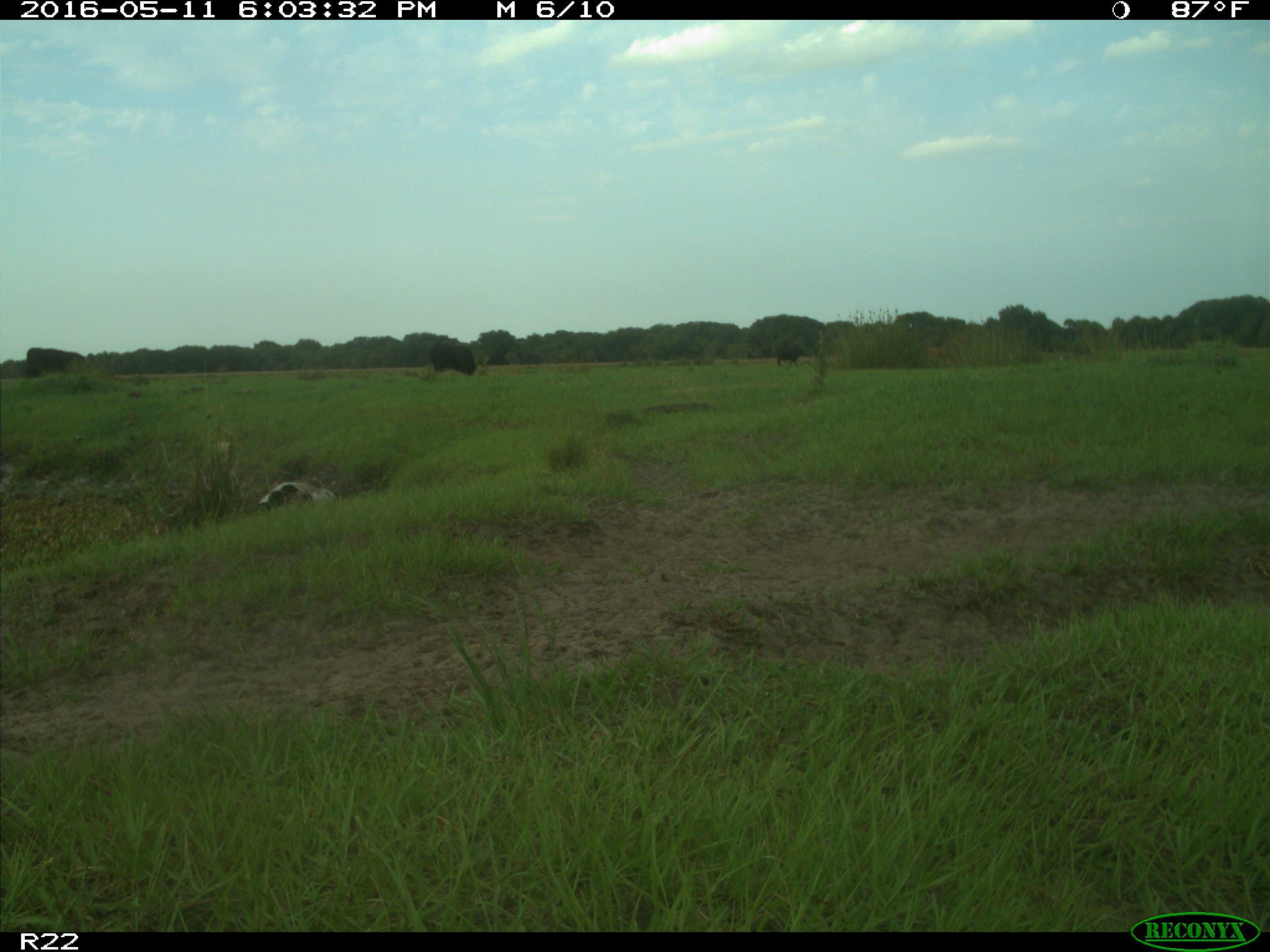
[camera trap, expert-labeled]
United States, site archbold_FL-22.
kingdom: Animalia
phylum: Chordata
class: Mammalia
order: Artiodactyla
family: Bovidae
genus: Bos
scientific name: Bos taurus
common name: domestic cow